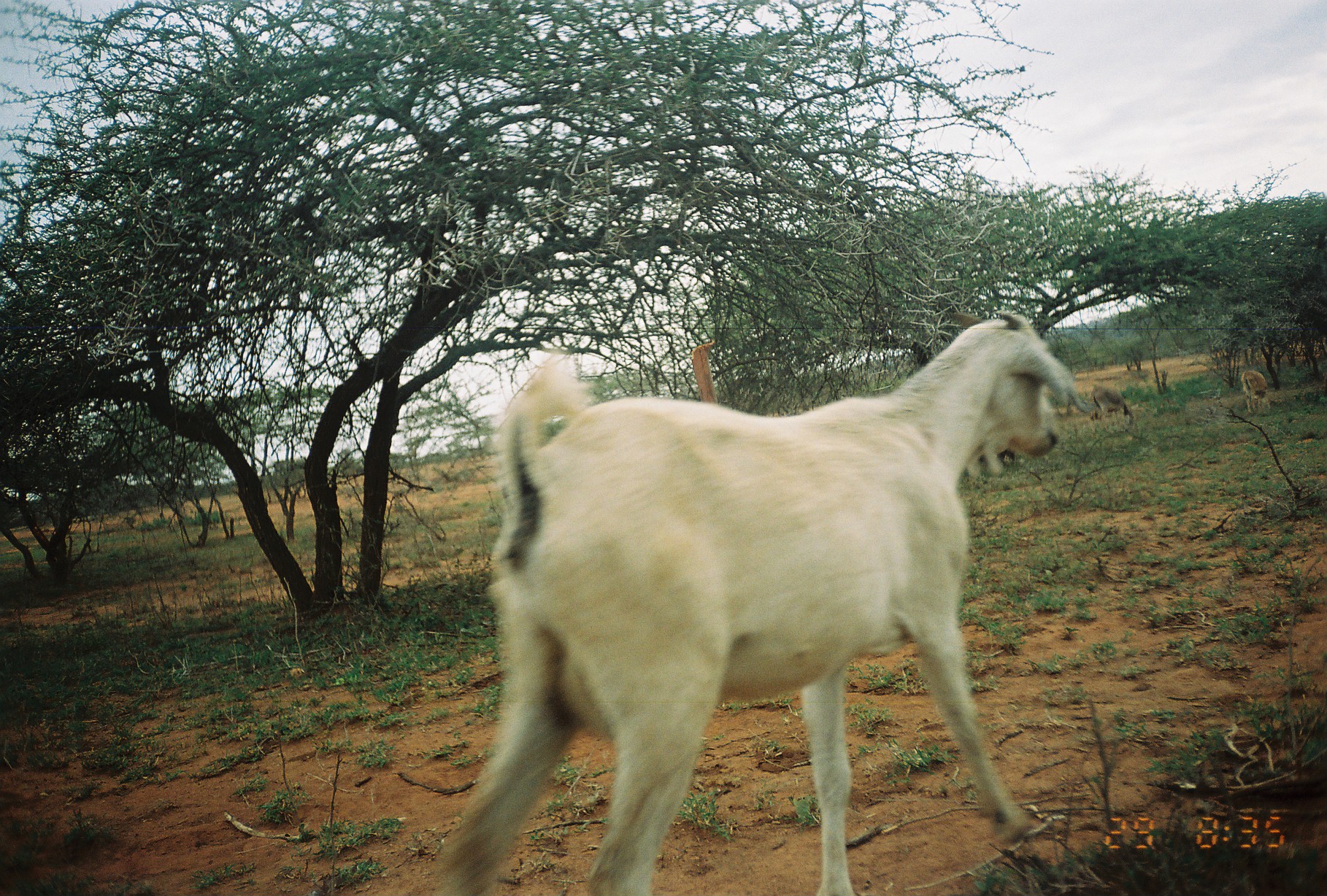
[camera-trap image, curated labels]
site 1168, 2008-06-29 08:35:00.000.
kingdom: Animalia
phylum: Chordata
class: Mammalia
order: Perissodactyla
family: Equidae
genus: Equus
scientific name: Equus africanus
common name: african wild ass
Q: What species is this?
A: Equus africanus (african wild ass).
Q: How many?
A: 2.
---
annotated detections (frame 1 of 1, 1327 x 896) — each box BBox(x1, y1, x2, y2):
equus africanus: BBox(421, 309, 1079, 894); BBox(1091, 386, 1134, 425); BBox(1240, 370, 1271, 413)